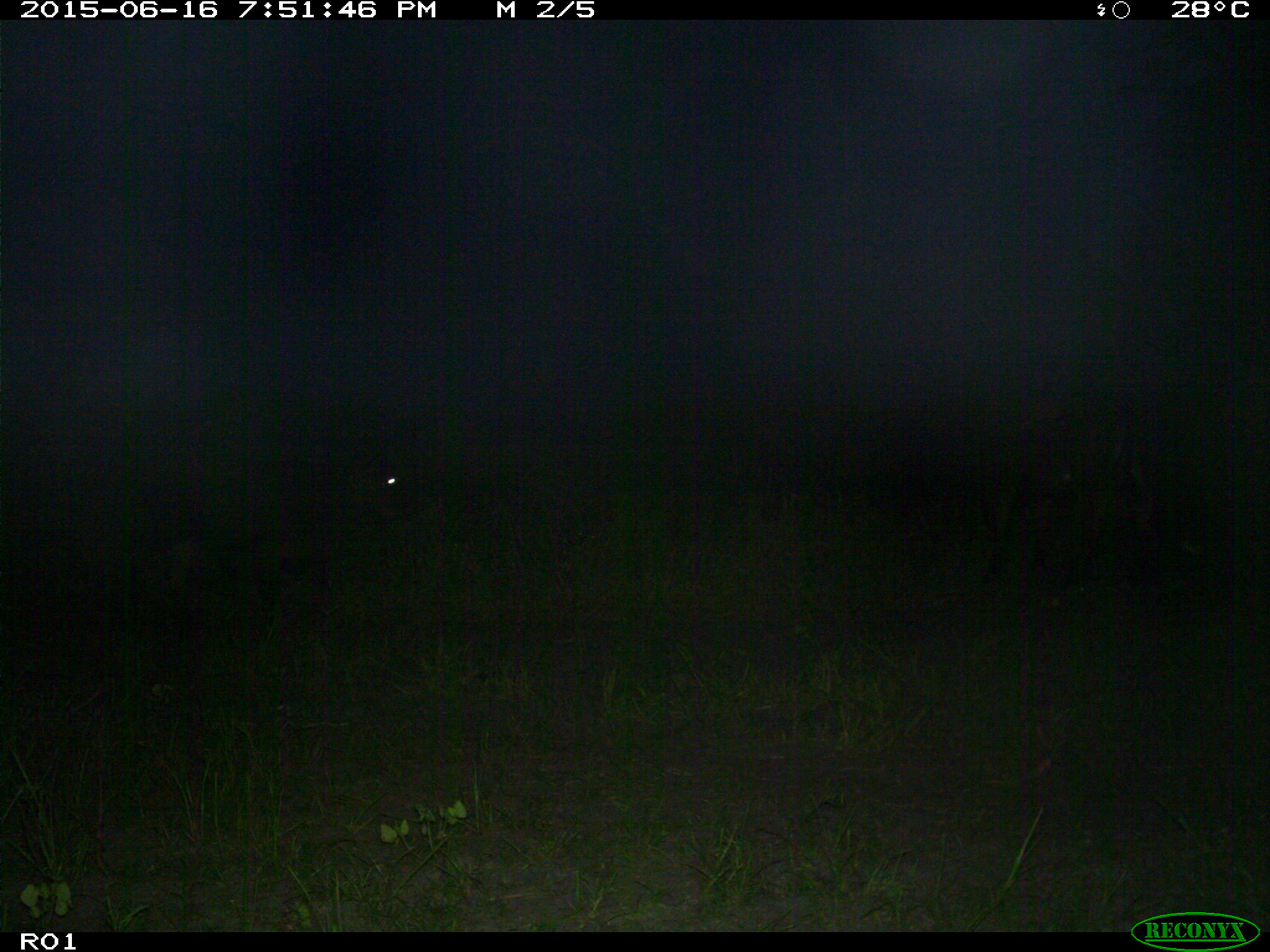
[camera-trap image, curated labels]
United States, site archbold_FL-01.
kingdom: Animalia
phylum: Chordata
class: Mammalia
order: Artiodactyla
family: Bovidae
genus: Bos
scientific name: Bos taurus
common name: domestic cow